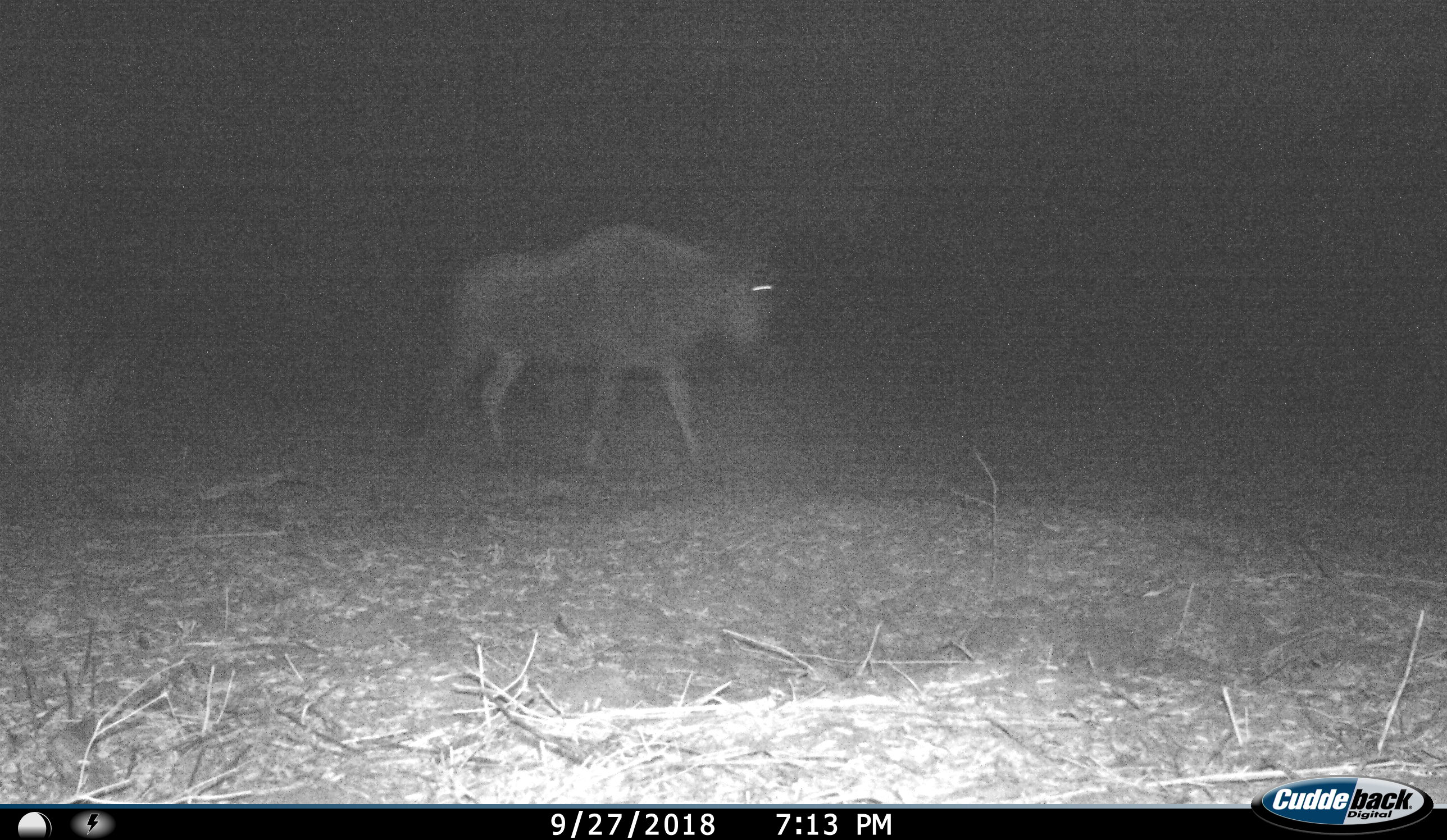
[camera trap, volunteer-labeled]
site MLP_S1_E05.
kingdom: Animalia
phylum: Chordata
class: Mammalia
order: Artiodactyla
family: Bovidae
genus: Connochaetes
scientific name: Connochaetes taurinus taurinus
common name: blue wildebeest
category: wildebeestblue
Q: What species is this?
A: Wildebeestblue (blue wildebeest) (Connochaetes taurinus taurinus).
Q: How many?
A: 1.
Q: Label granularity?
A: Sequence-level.